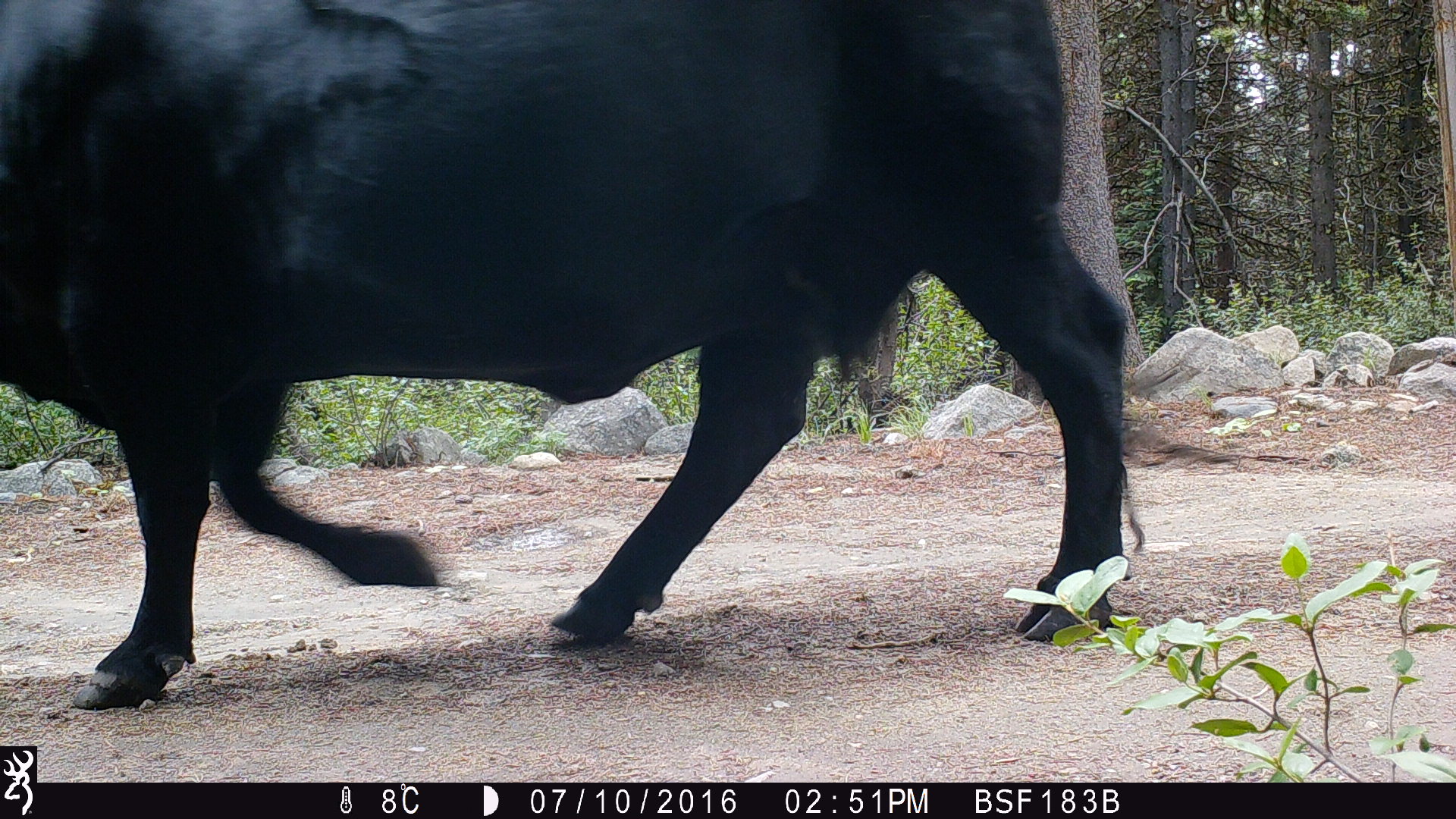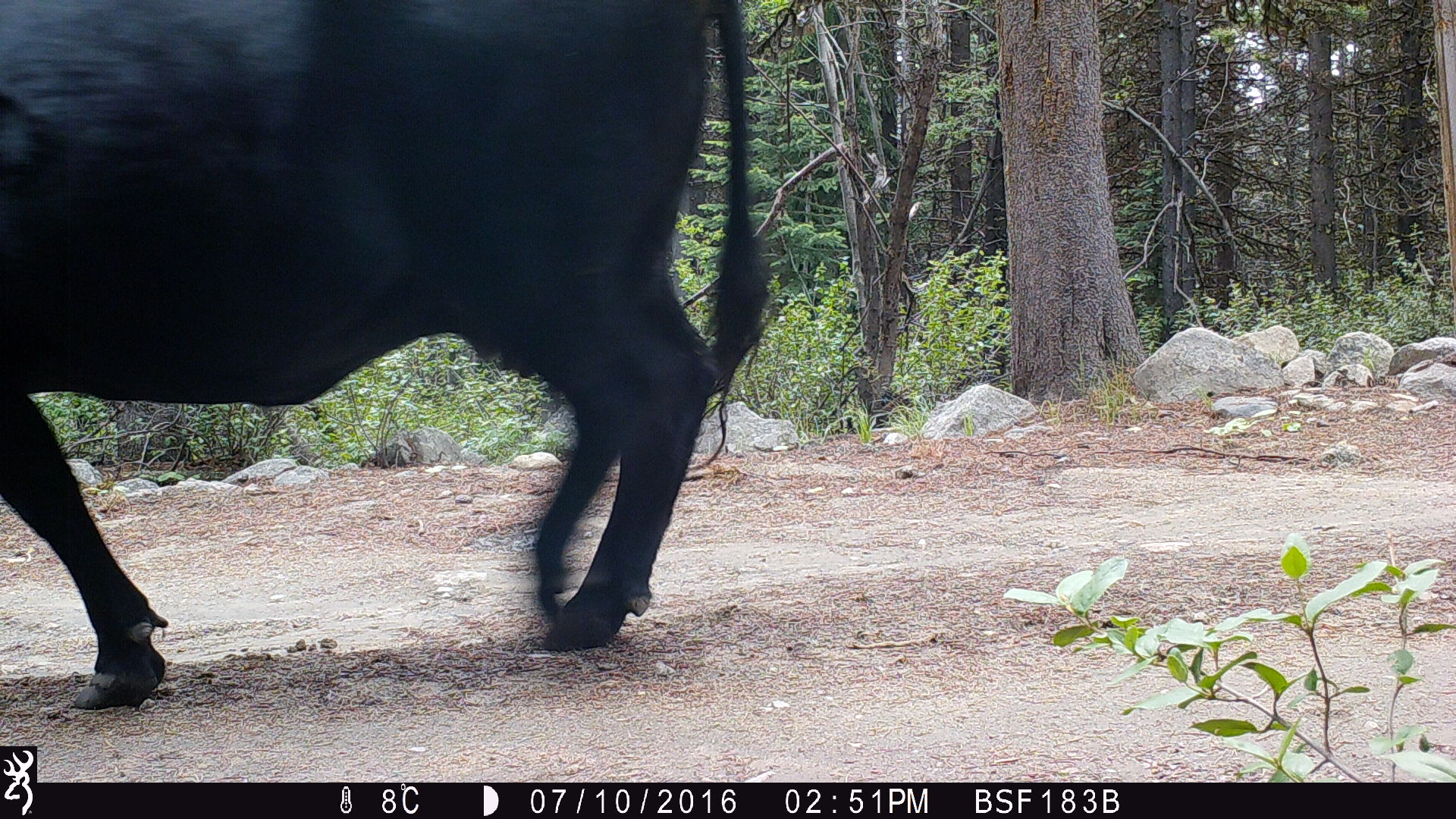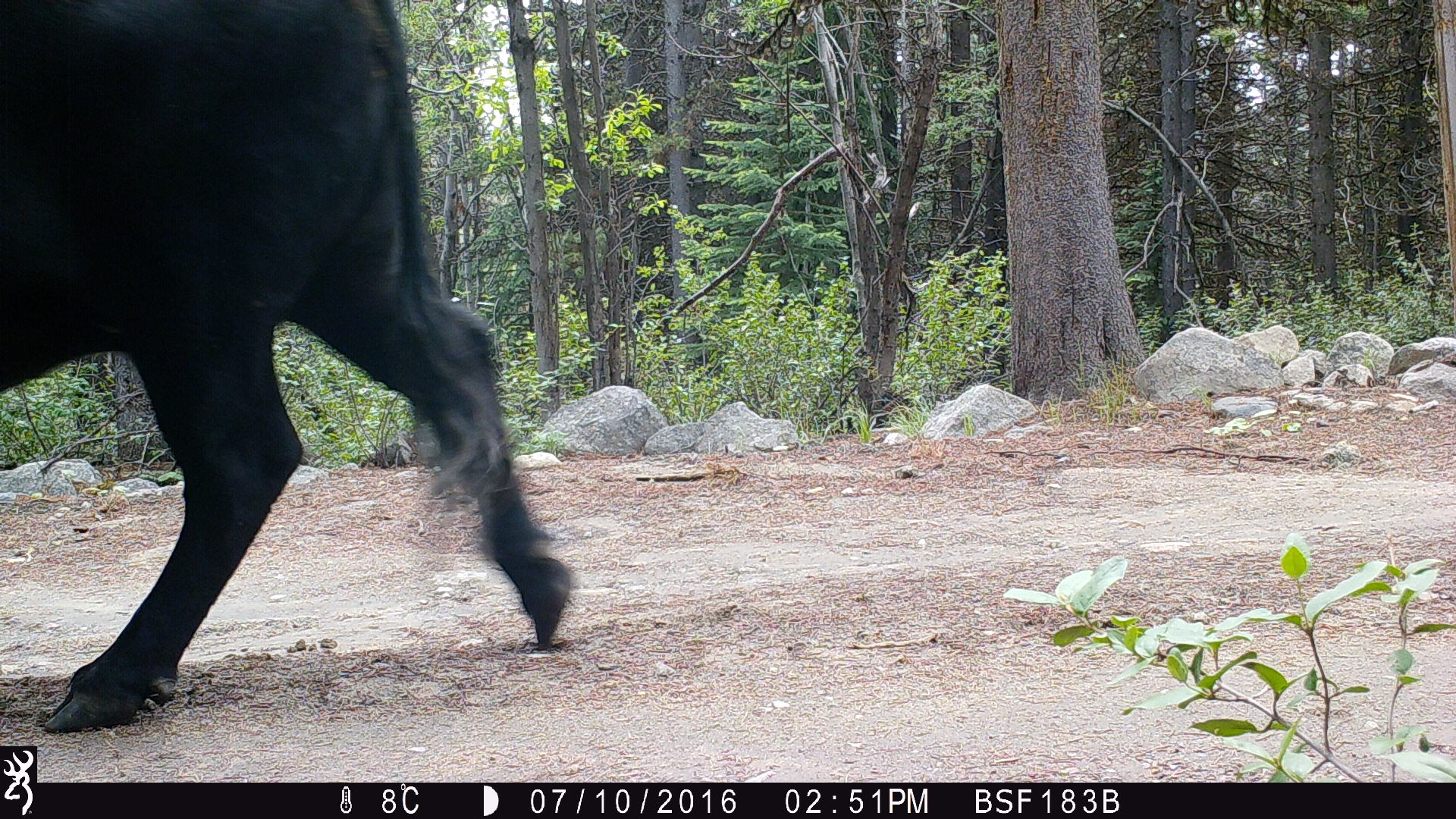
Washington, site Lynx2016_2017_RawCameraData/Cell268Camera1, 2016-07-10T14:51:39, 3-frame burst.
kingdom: Animalia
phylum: Chordata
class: Mammalia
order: Artiodactyla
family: Bovidae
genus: Bos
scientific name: Bos taurus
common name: domestic cattle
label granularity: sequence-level